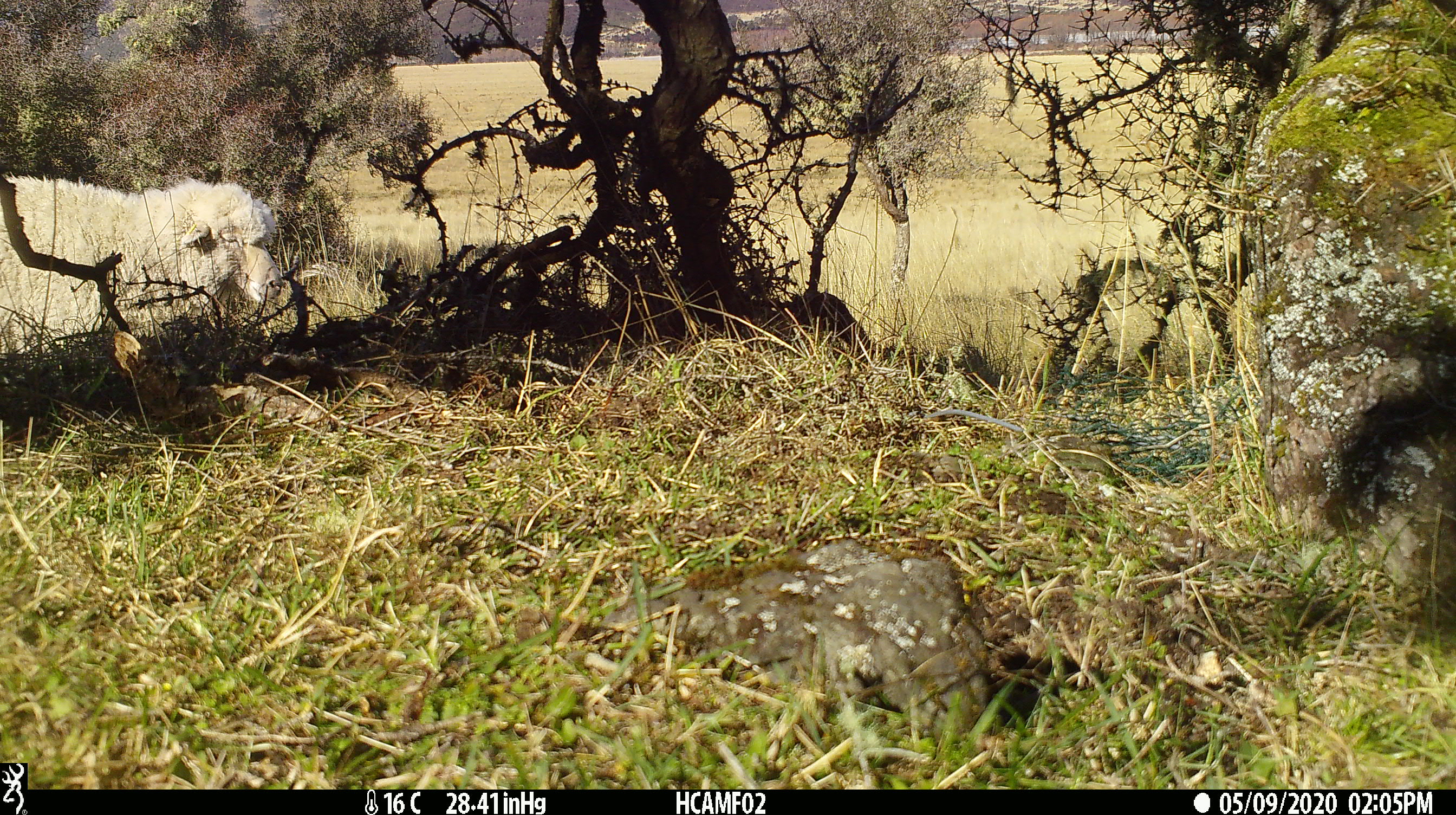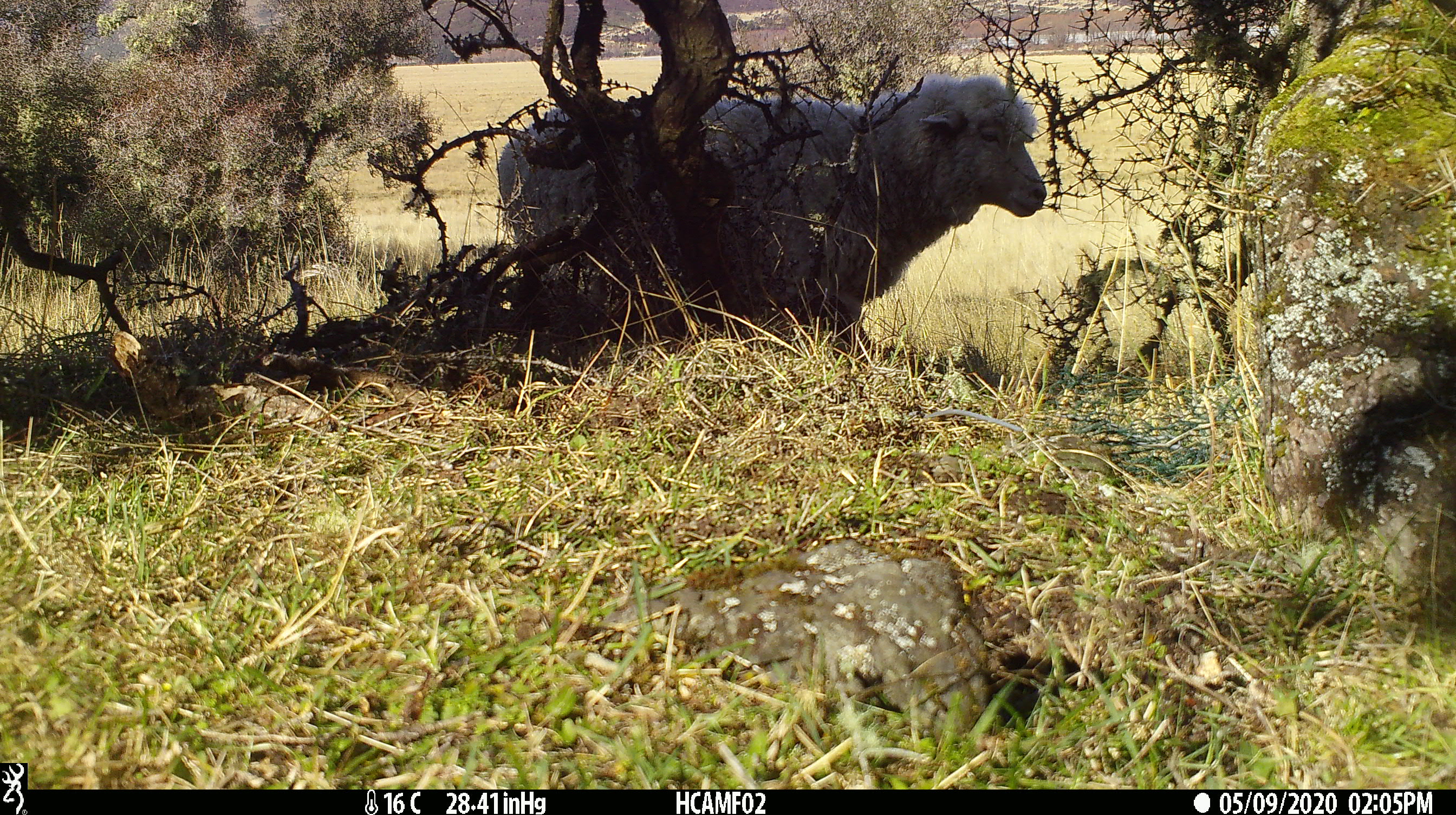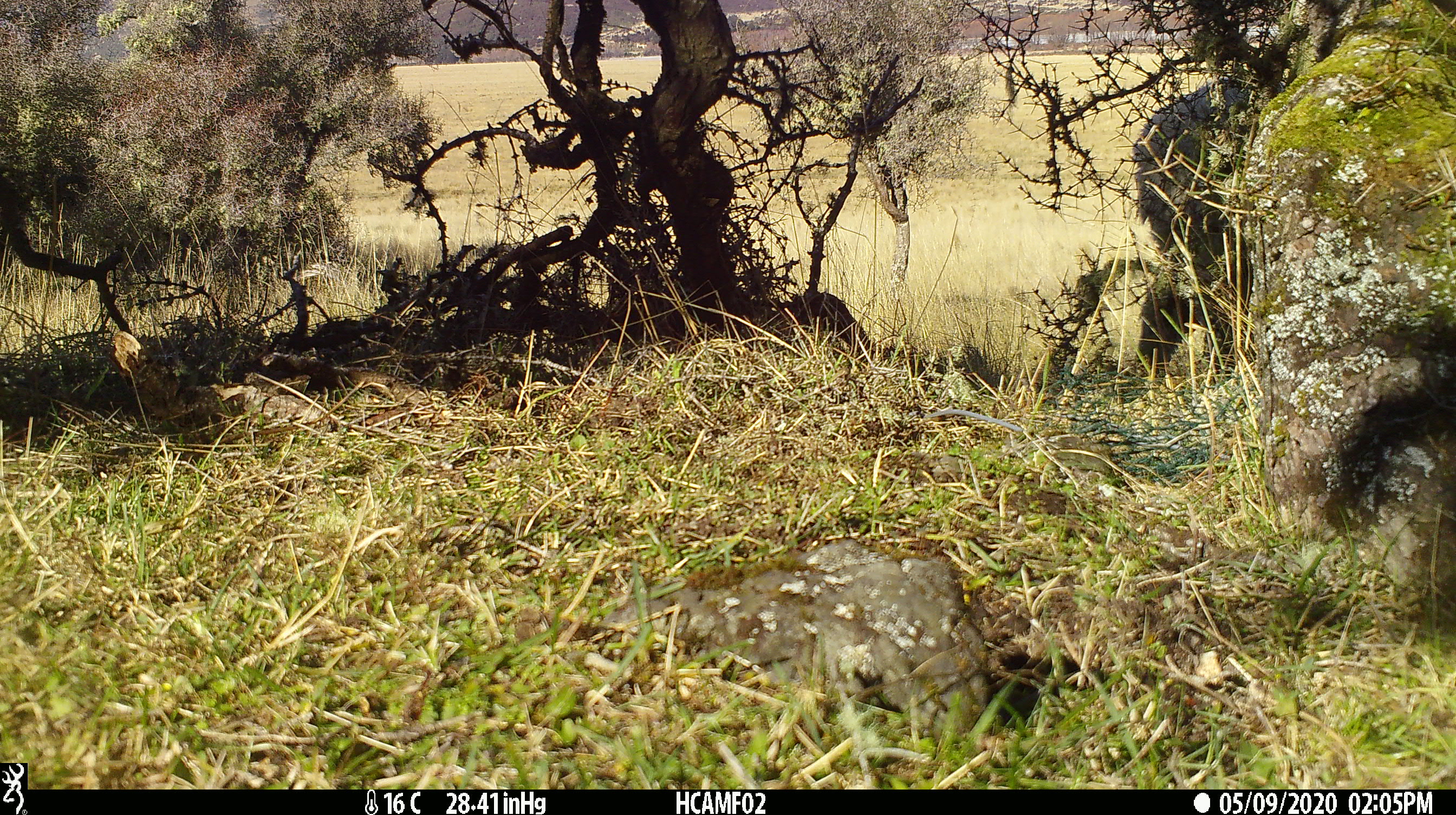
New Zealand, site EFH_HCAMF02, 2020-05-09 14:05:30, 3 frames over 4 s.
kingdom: Animalia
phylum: Chordata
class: Mammalia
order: Artiodactyla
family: Bovidae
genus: Ovis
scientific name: Ovis aries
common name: domestic sheep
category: sheep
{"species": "sheep (domestic sheep) (Ovis aries)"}